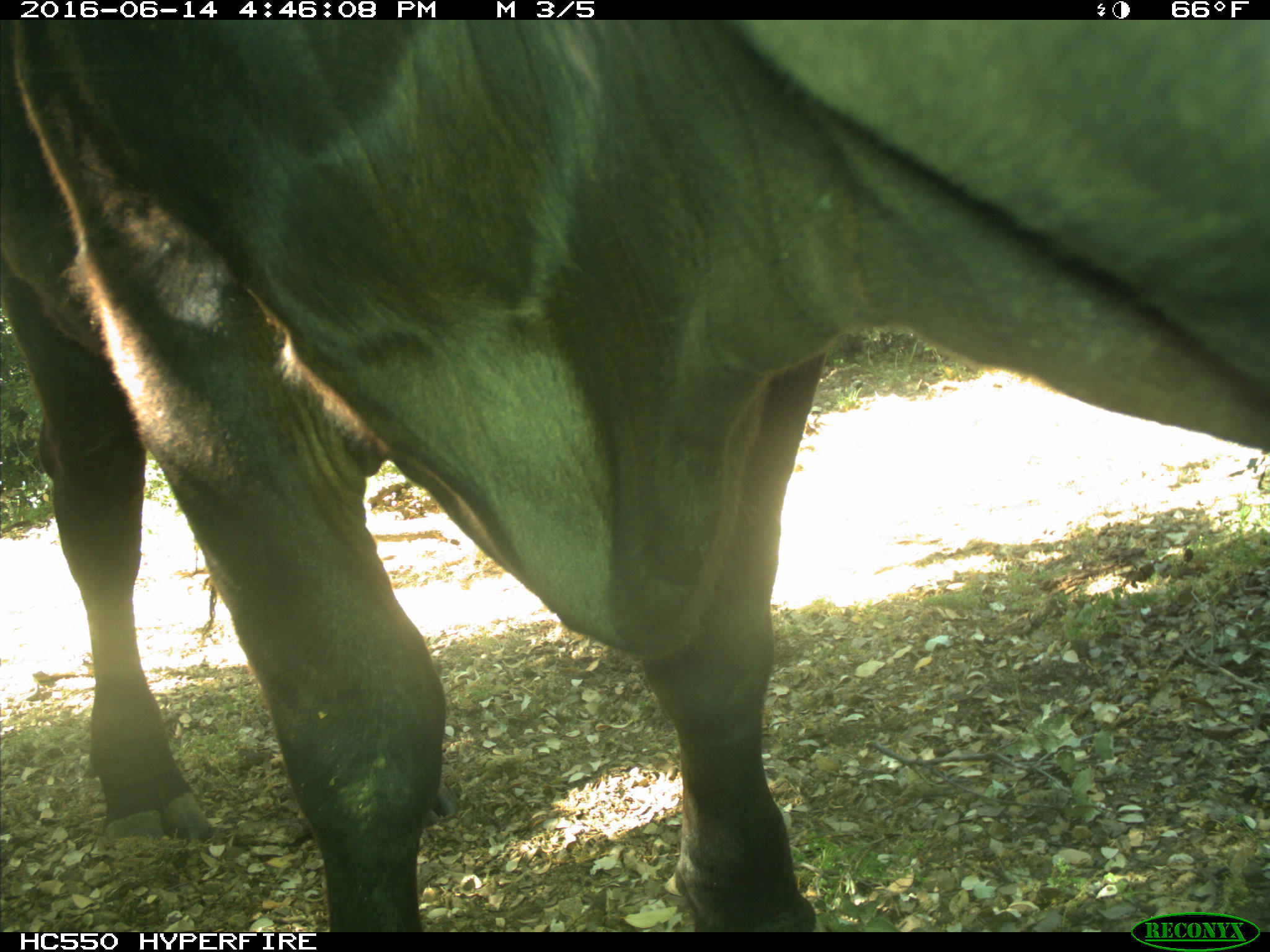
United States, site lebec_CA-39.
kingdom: Animalia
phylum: Chordata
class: Mammalia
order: Artiodactyla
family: Bovidae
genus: Bos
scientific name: Bos taurus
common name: domestic cow